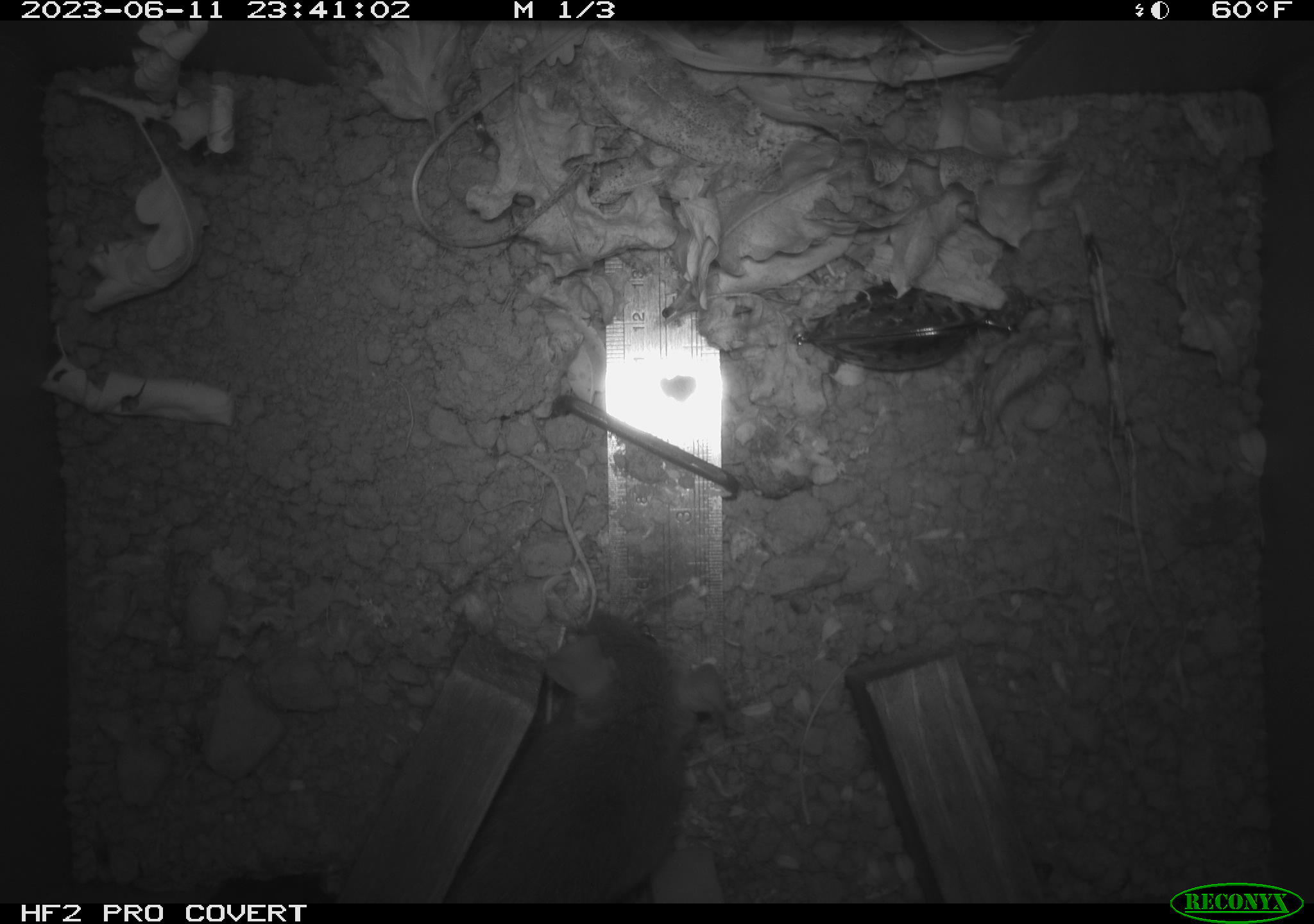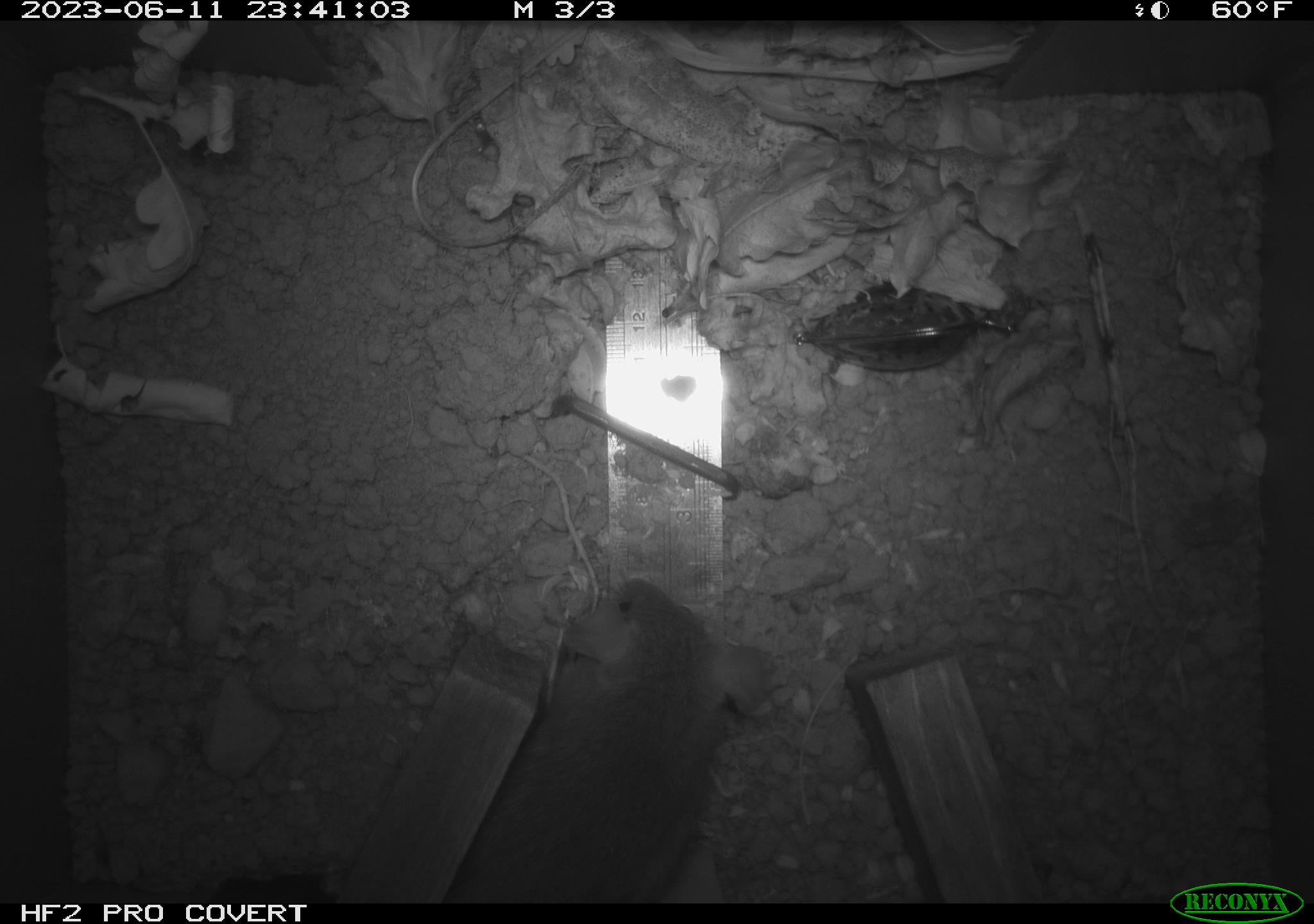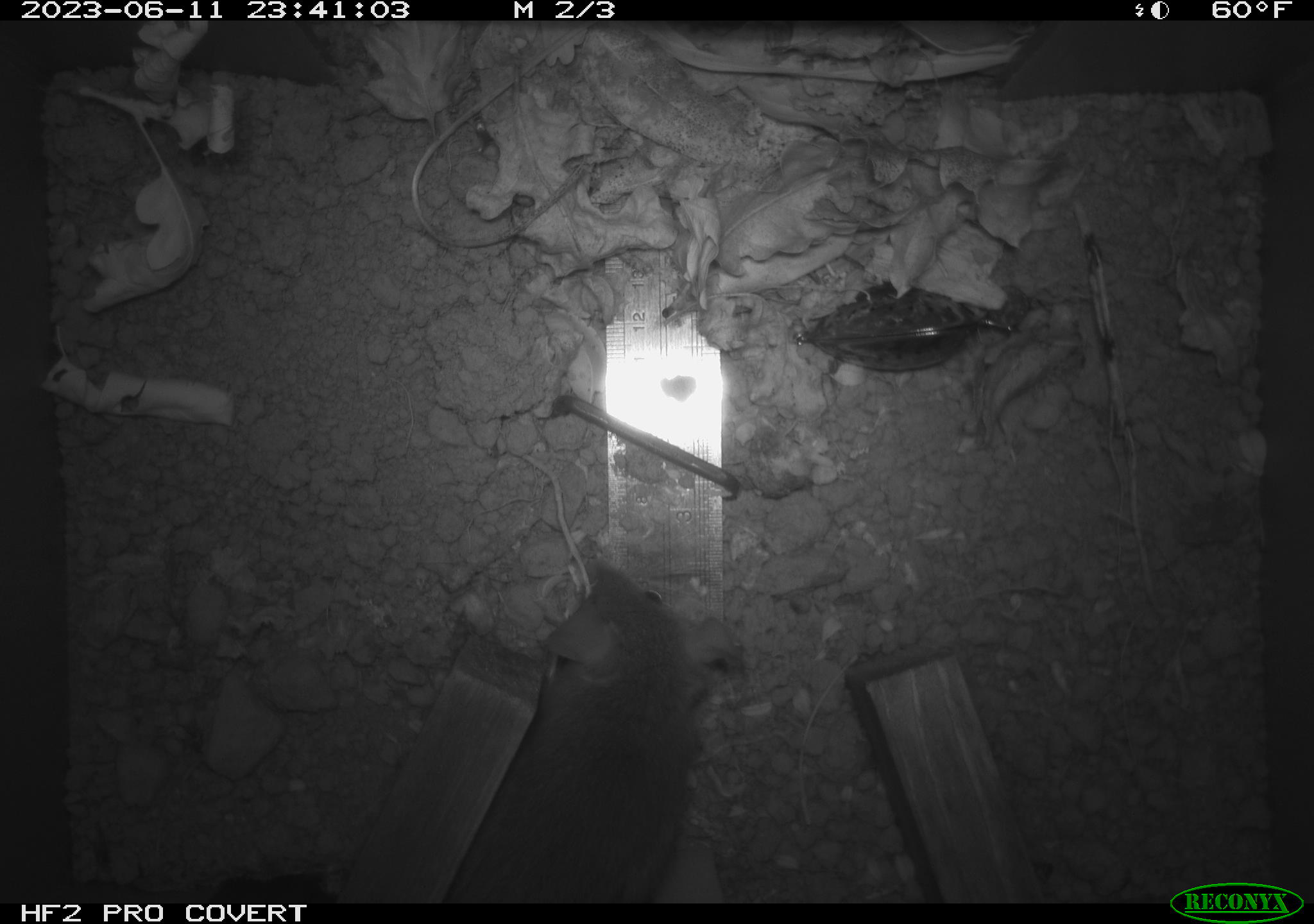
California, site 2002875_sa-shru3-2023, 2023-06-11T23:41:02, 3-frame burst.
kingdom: Animalia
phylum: Chordata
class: Mammalia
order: Rodentia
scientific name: Rodentia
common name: mouse species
Mouse species (Rodentia).